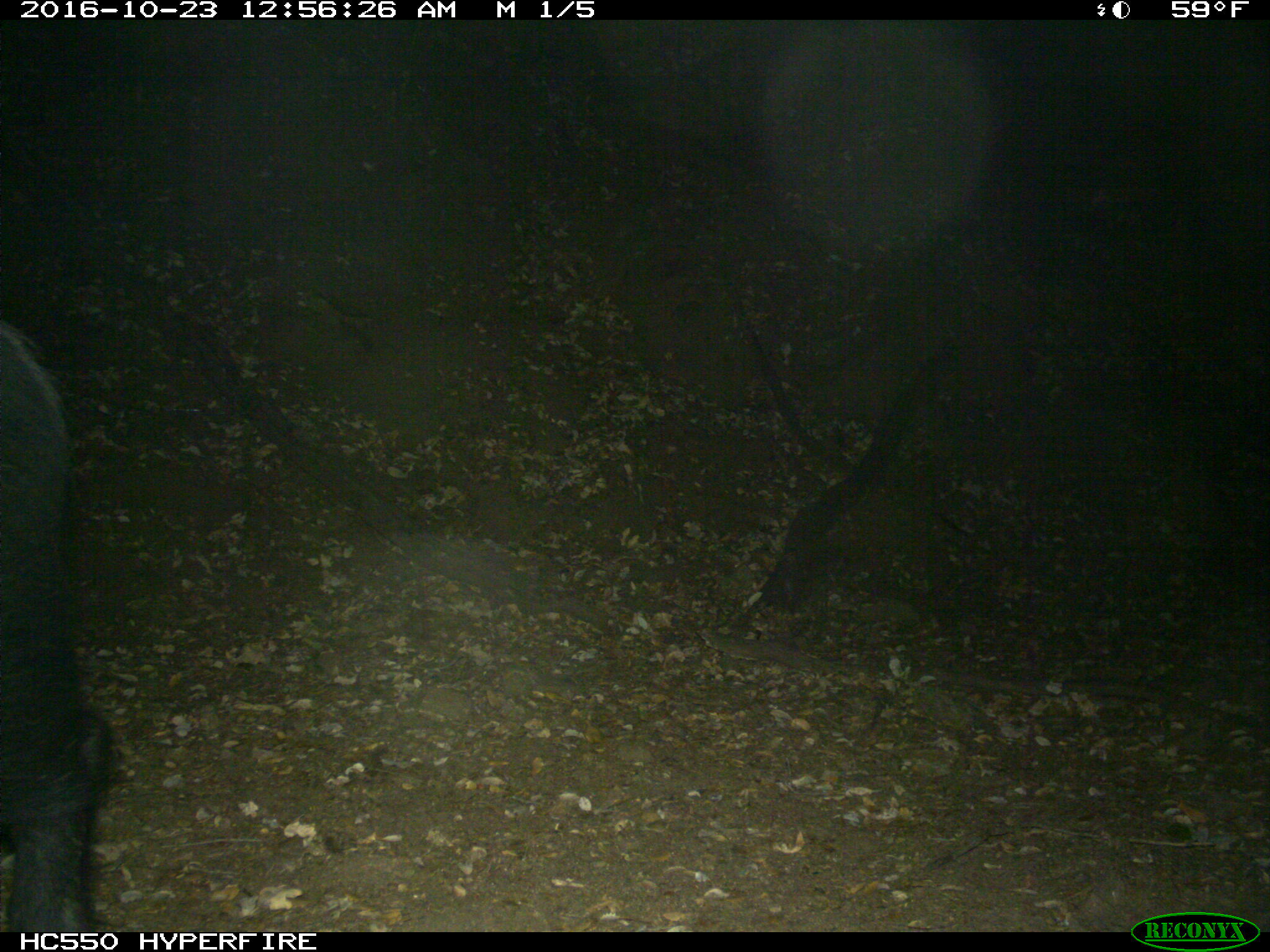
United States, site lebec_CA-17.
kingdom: Animalia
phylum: Chordata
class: Mammalia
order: Artiodactyla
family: Suidae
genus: Sus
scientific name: Sus scrofa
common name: wild boar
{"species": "Sus scrofa (wild boar)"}